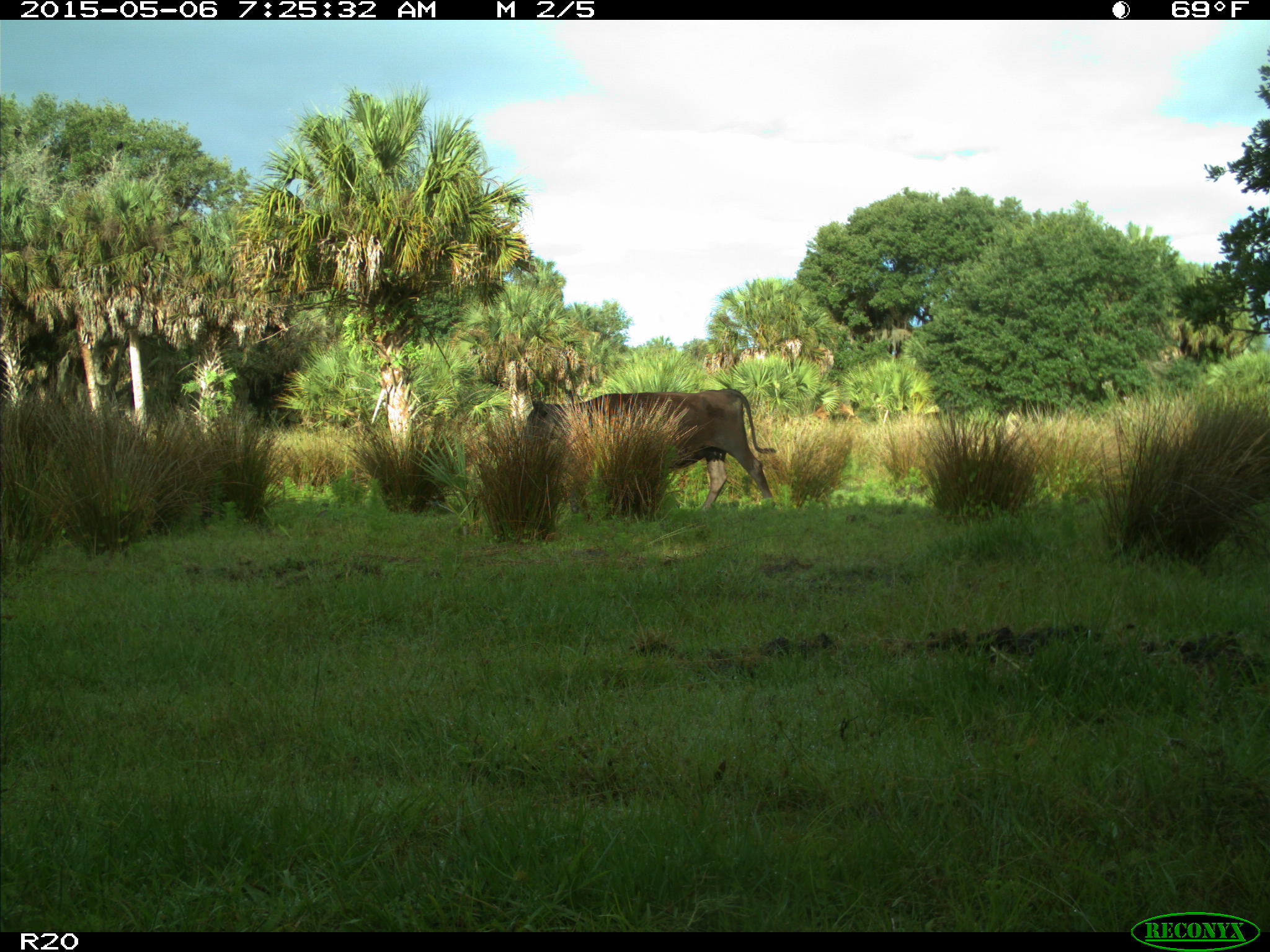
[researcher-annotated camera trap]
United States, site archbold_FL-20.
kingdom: Animalia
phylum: Chordata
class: Mammalia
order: Artiodactyla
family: Bovidae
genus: Bos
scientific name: Bos taurus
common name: domestic cow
Bos taurus (domestic cow).